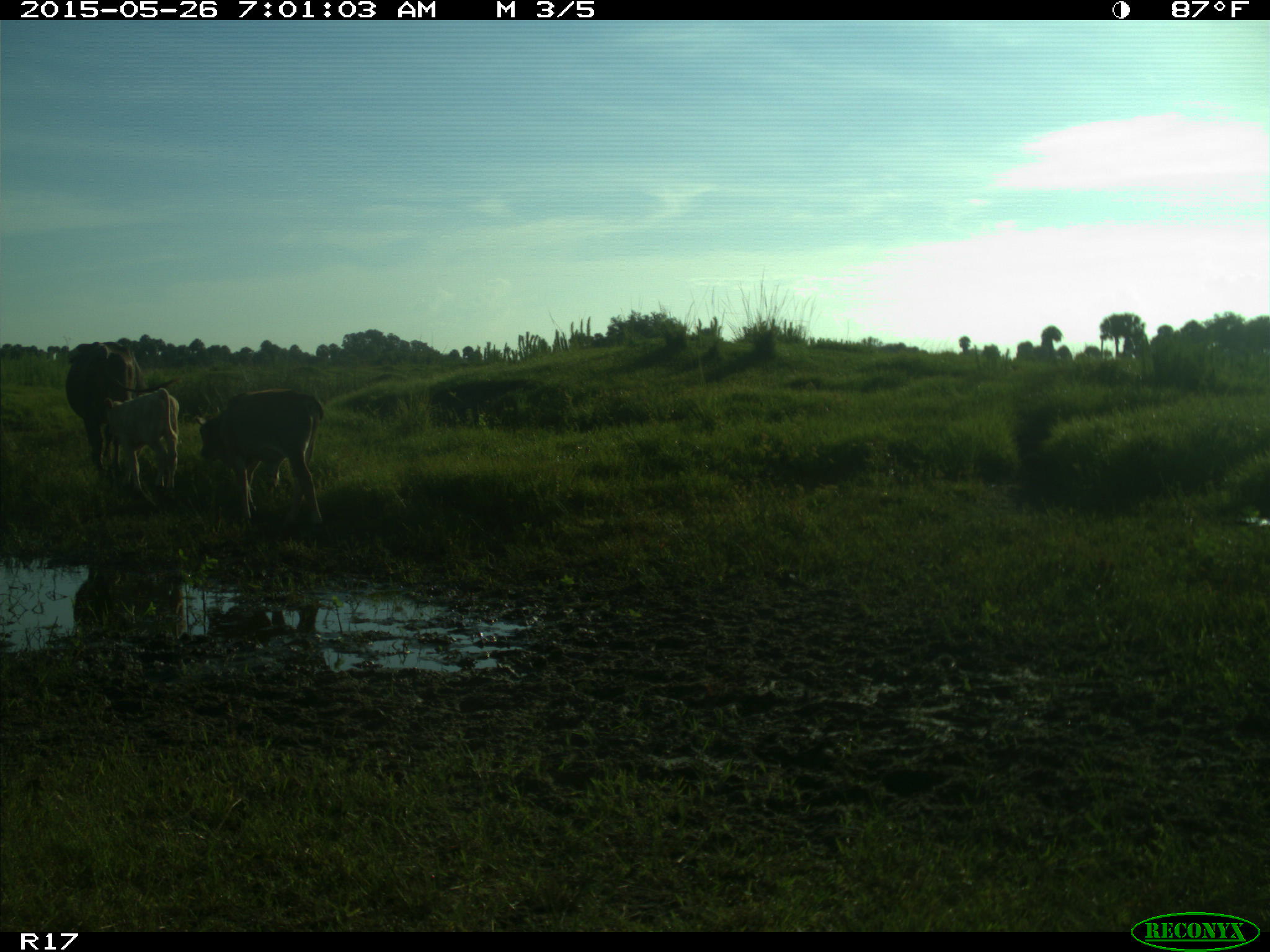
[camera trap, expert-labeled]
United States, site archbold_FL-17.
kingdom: Animalia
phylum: Chordata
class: Mammalia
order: Artiodactyla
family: Bovidae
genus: Bos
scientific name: Bos taurus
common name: domestic cow